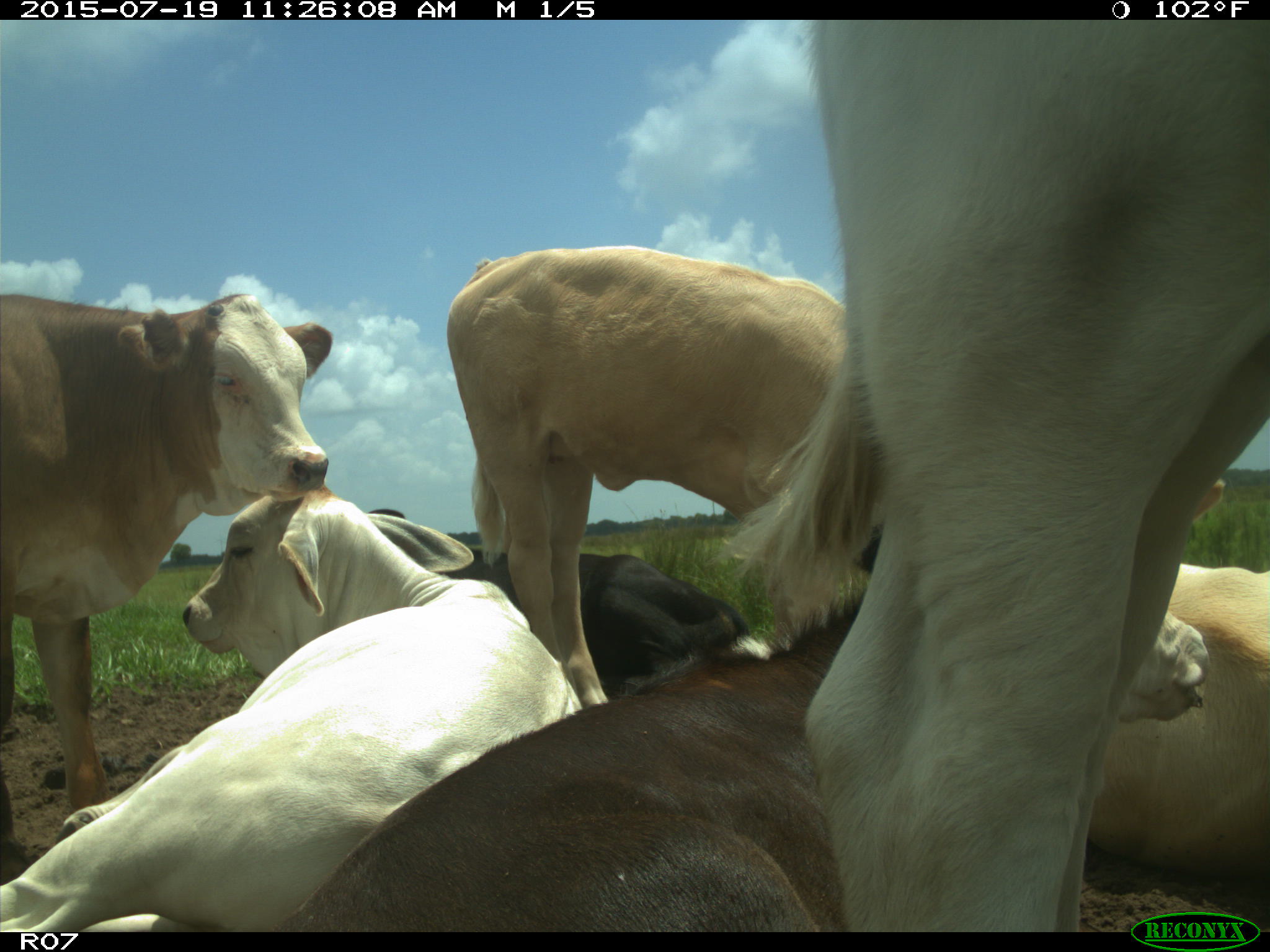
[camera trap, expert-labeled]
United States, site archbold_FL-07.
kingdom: Animalia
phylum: Chordata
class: Mammalia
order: Artiodactyla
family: Bovidae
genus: Bos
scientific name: Bos taurus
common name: domestic cow